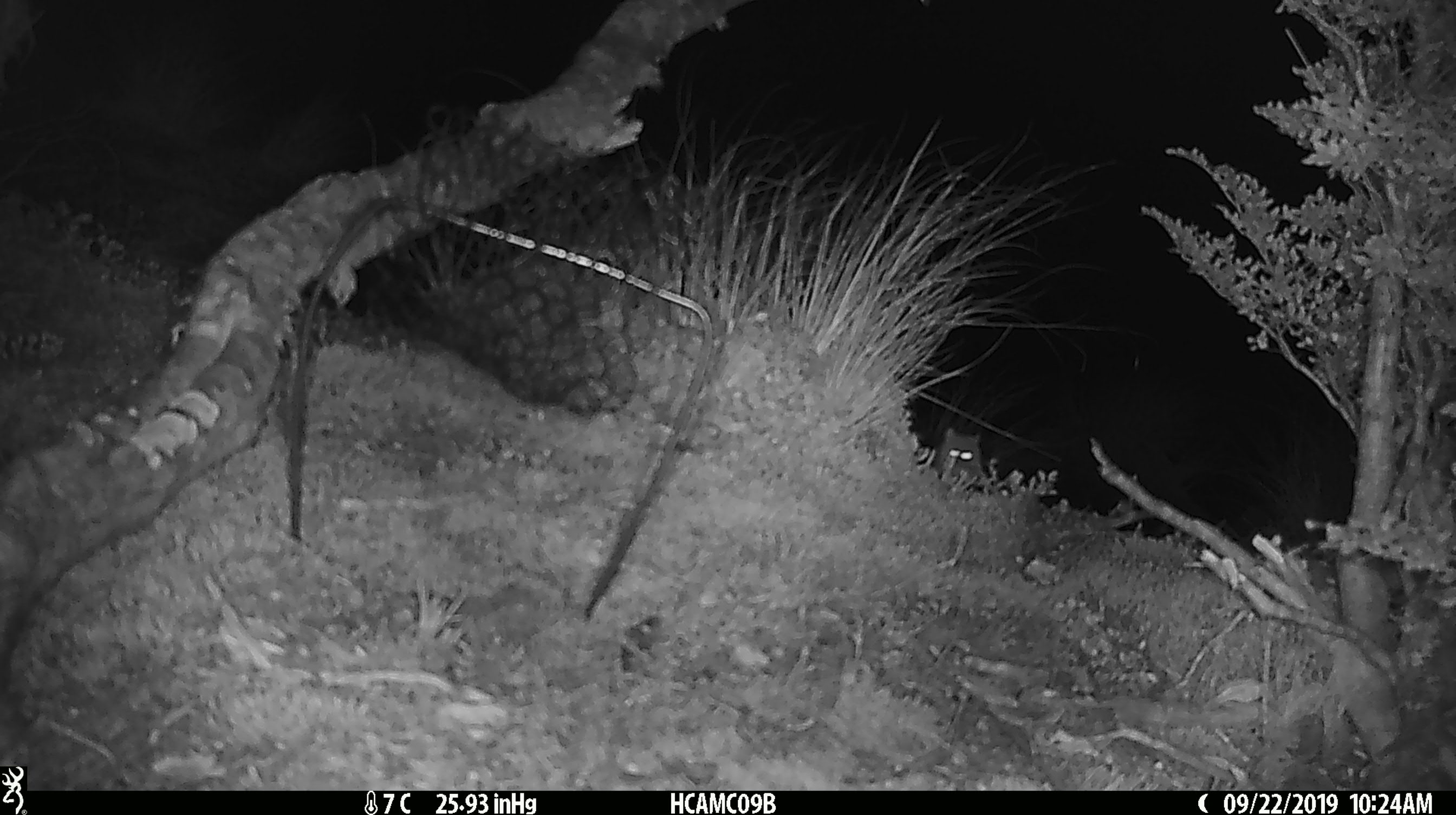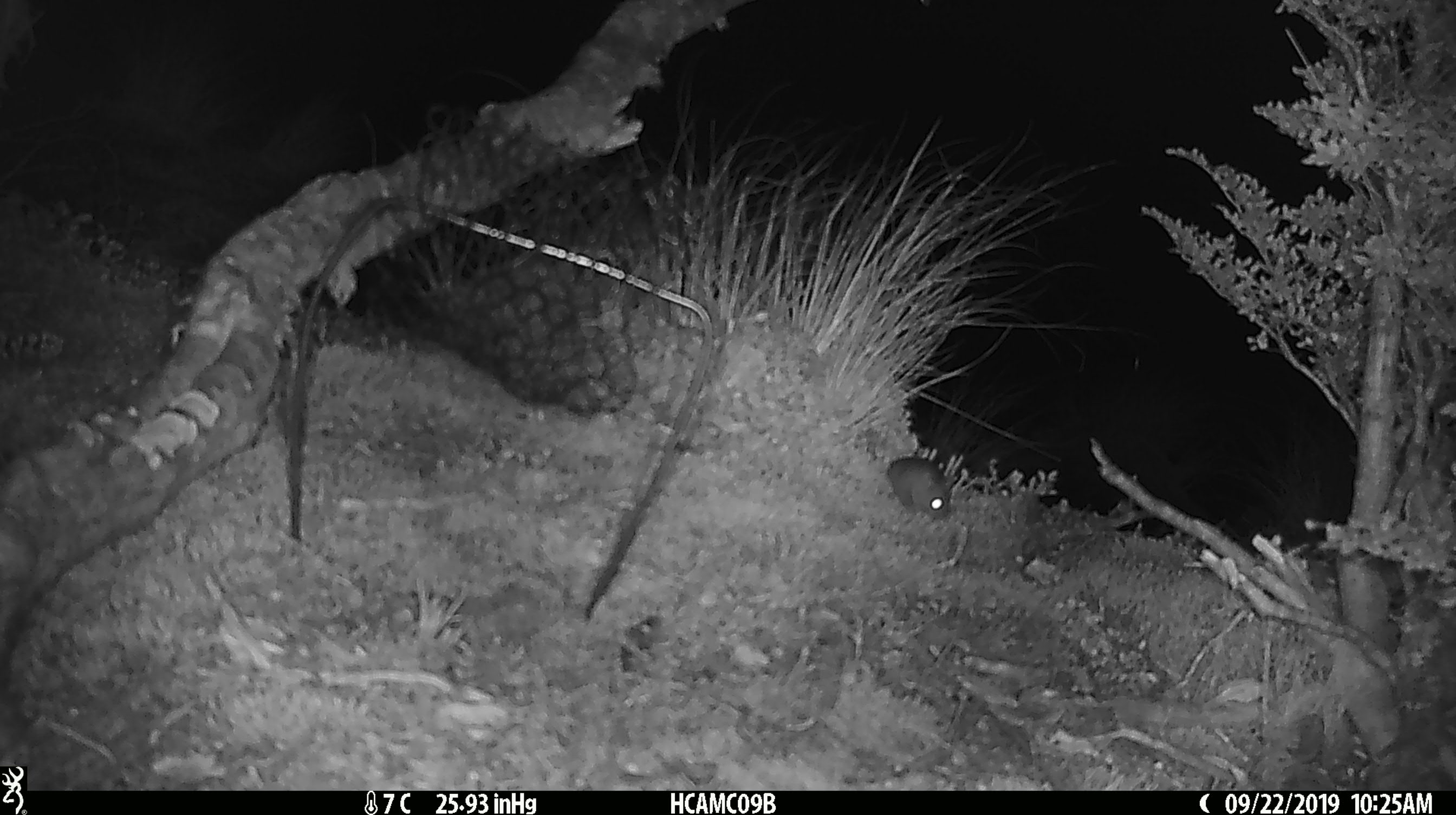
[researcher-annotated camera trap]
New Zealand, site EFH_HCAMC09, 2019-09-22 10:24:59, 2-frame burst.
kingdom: Animalia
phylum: Chordata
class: Mammalia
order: Rodentia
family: Muridae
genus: Mus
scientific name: Mus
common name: mouse